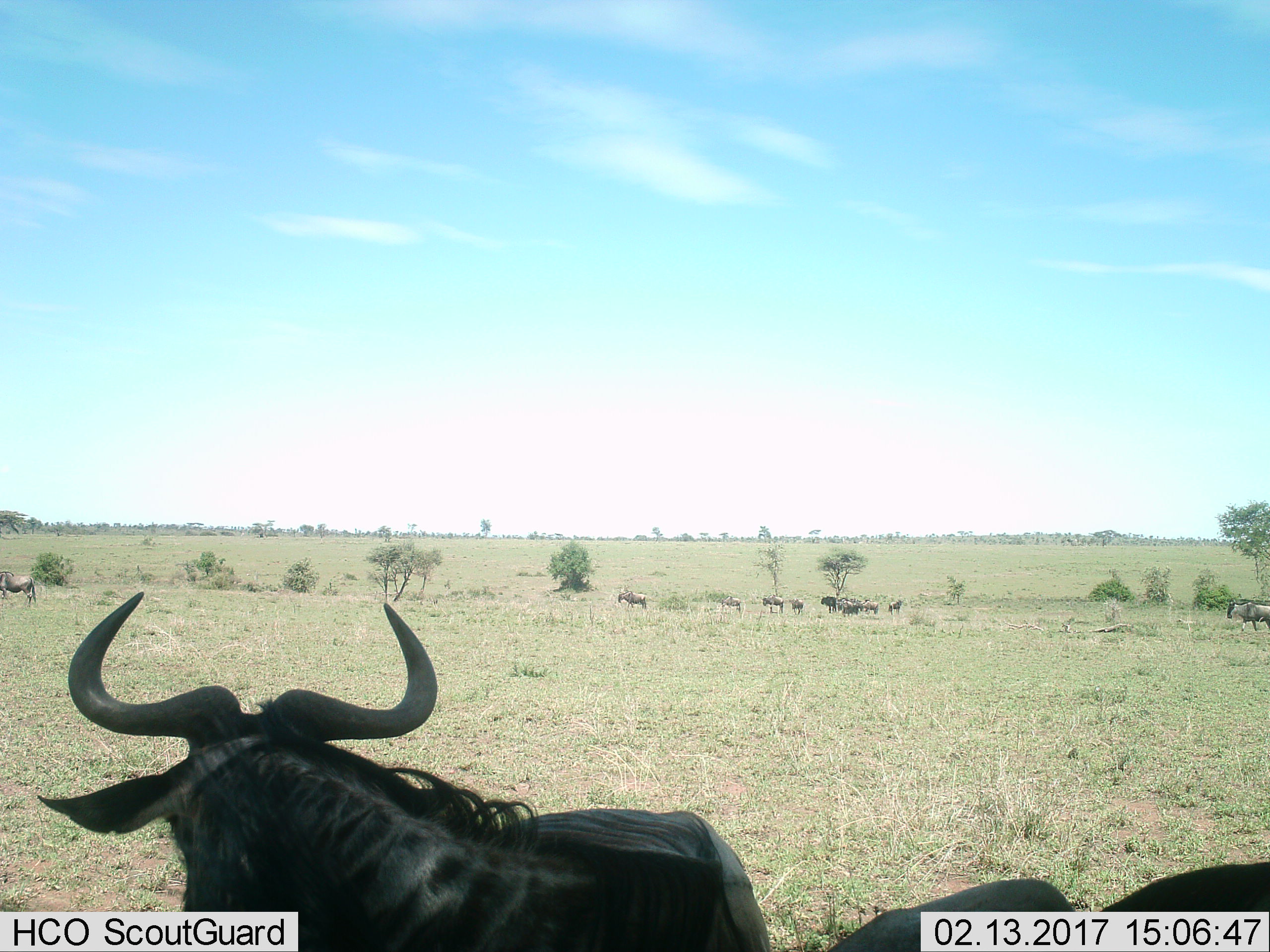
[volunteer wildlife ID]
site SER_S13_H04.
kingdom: Animalia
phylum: Chordata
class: Mammalia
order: Artiodactyla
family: Bovidae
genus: Connochaetes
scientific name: Connochaetes taurinus taurinus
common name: blue wildebeest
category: wildebeestblue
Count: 11-50.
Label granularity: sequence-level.